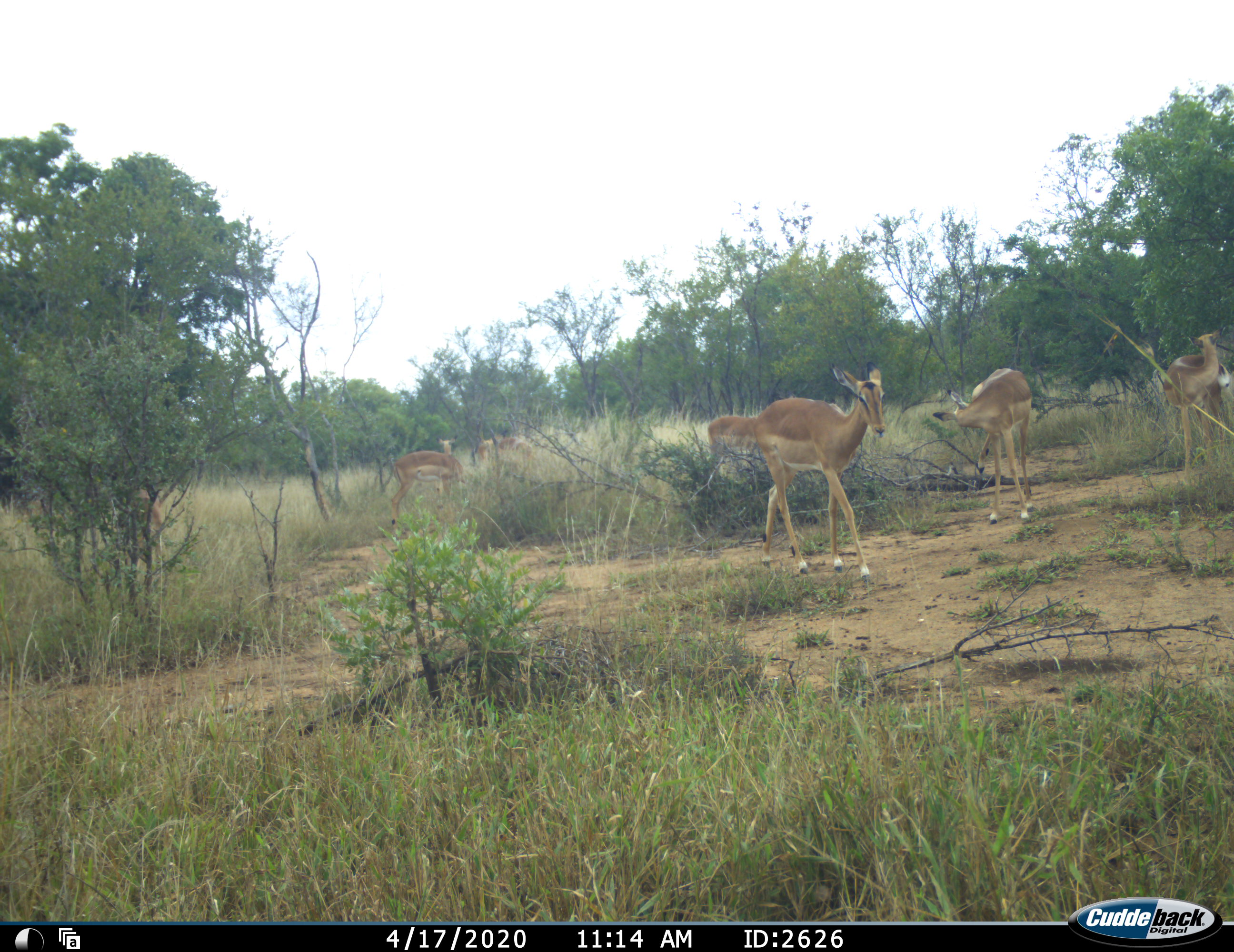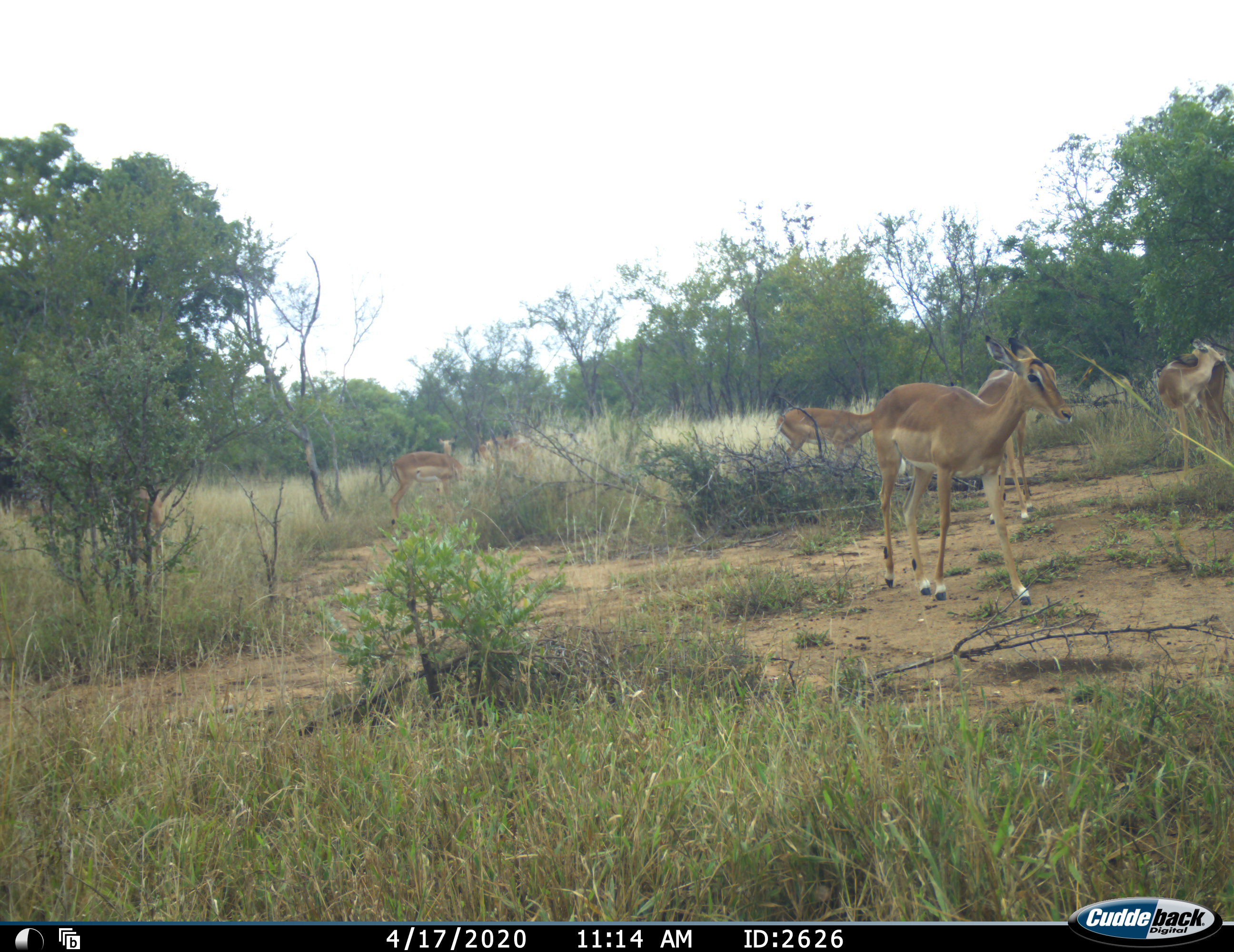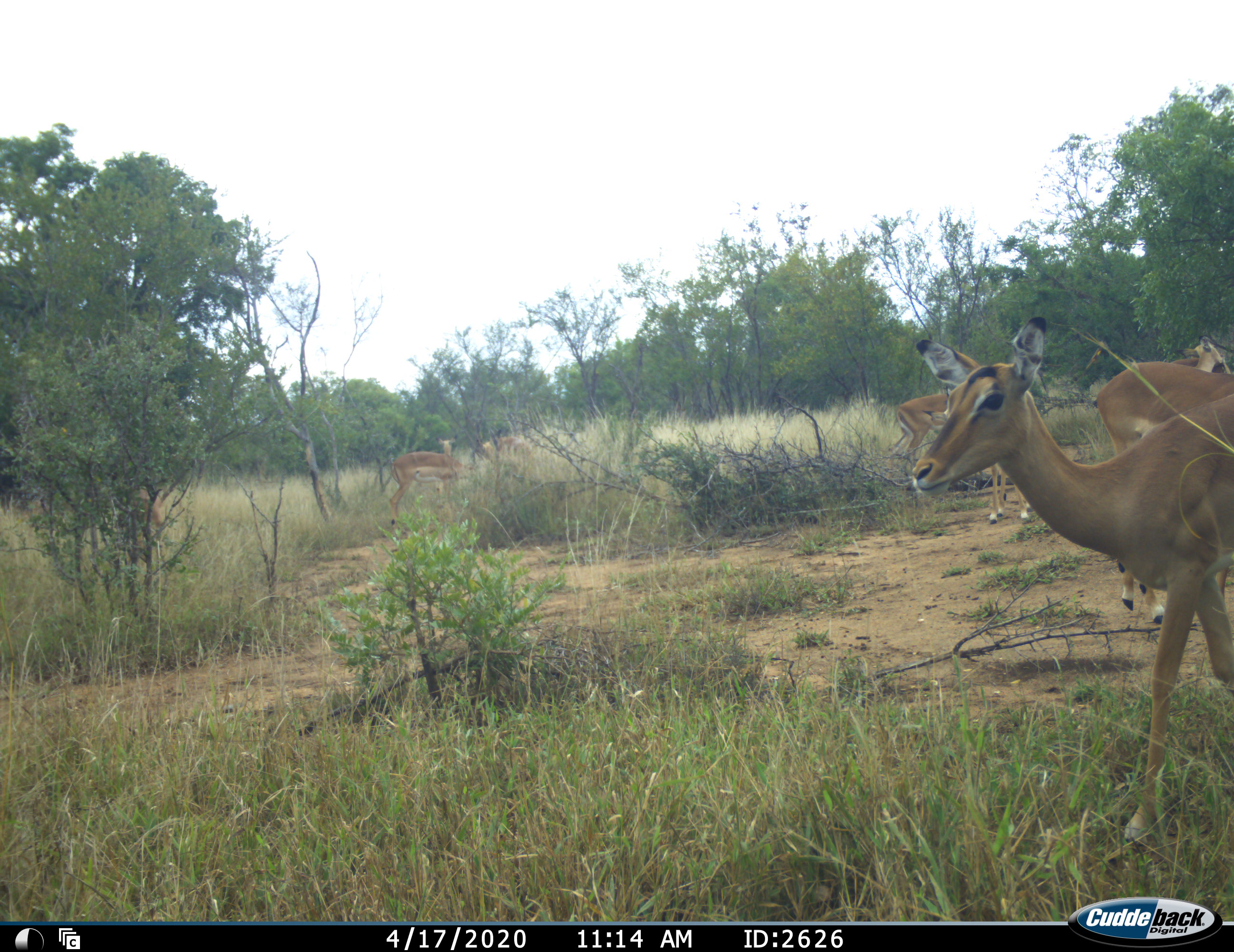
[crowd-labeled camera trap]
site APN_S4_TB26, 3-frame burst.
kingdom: Animalia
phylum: Chordata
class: Mammalia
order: Artiodactyla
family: Bovidae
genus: Aepyceros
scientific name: Aepyceros melampus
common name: impala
Impala (Aepyceros melampus), count 6. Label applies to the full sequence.